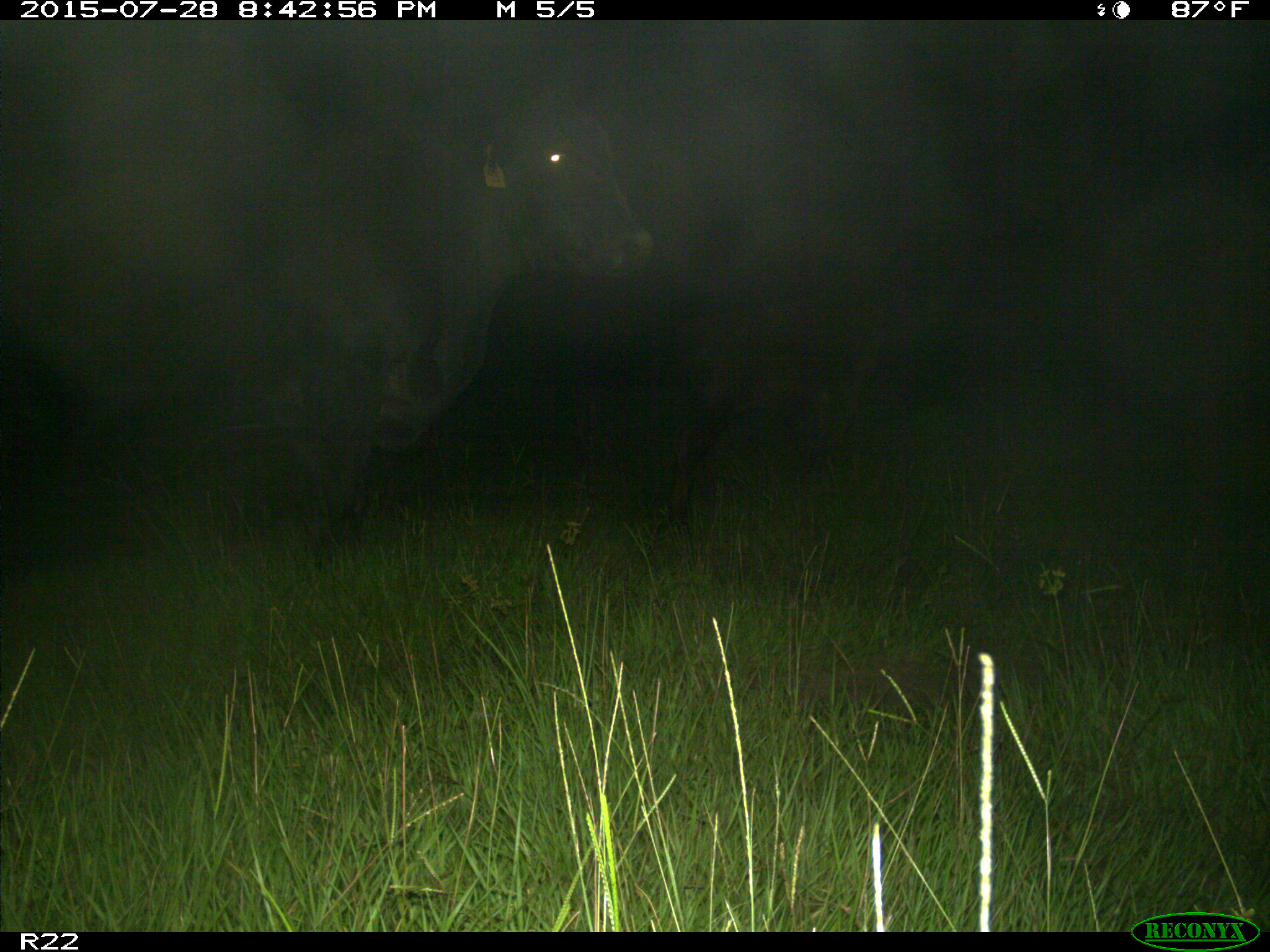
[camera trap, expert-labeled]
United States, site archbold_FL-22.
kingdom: Animalia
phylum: Chordata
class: Mammalia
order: Artiodactyla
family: Bovidae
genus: Bos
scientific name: Bos taurus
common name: domestic cow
Bos taurus (domestic cow).